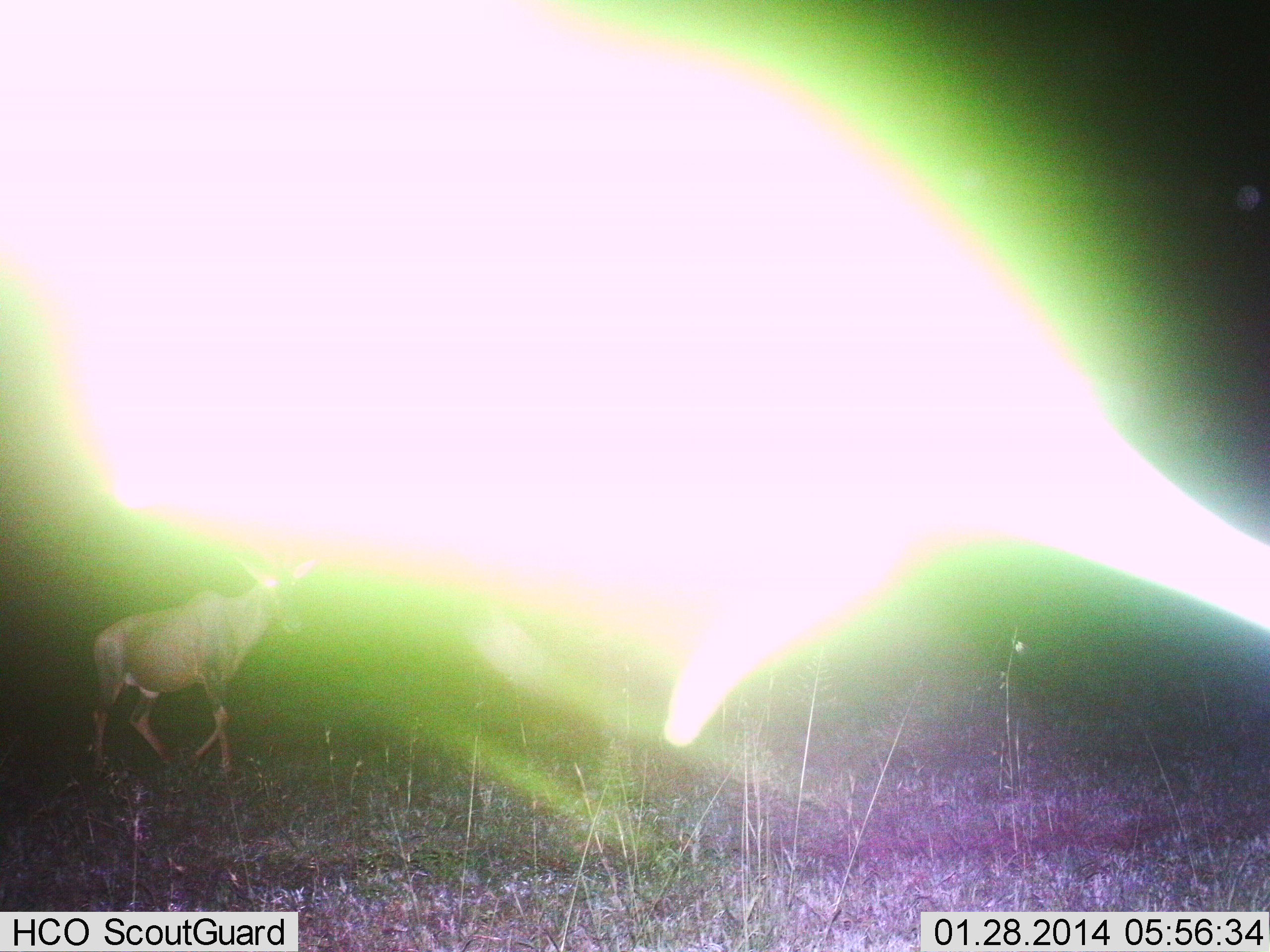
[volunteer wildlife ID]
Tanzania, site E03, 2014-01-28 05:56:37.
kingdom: Animalia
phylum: Chordata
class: Mammalia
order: Artiodactyla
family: Bovidae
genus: Damaliscus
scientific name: Damaliscus lunatus jimela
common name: topi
Topi (Damaliscus lunatus jimela), count 1. Behavior (volunteer vote fractions): standing 17%, resting 0%, moving 83%, interacting 0%. Young present (vote fraction): 0%. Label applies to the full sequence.